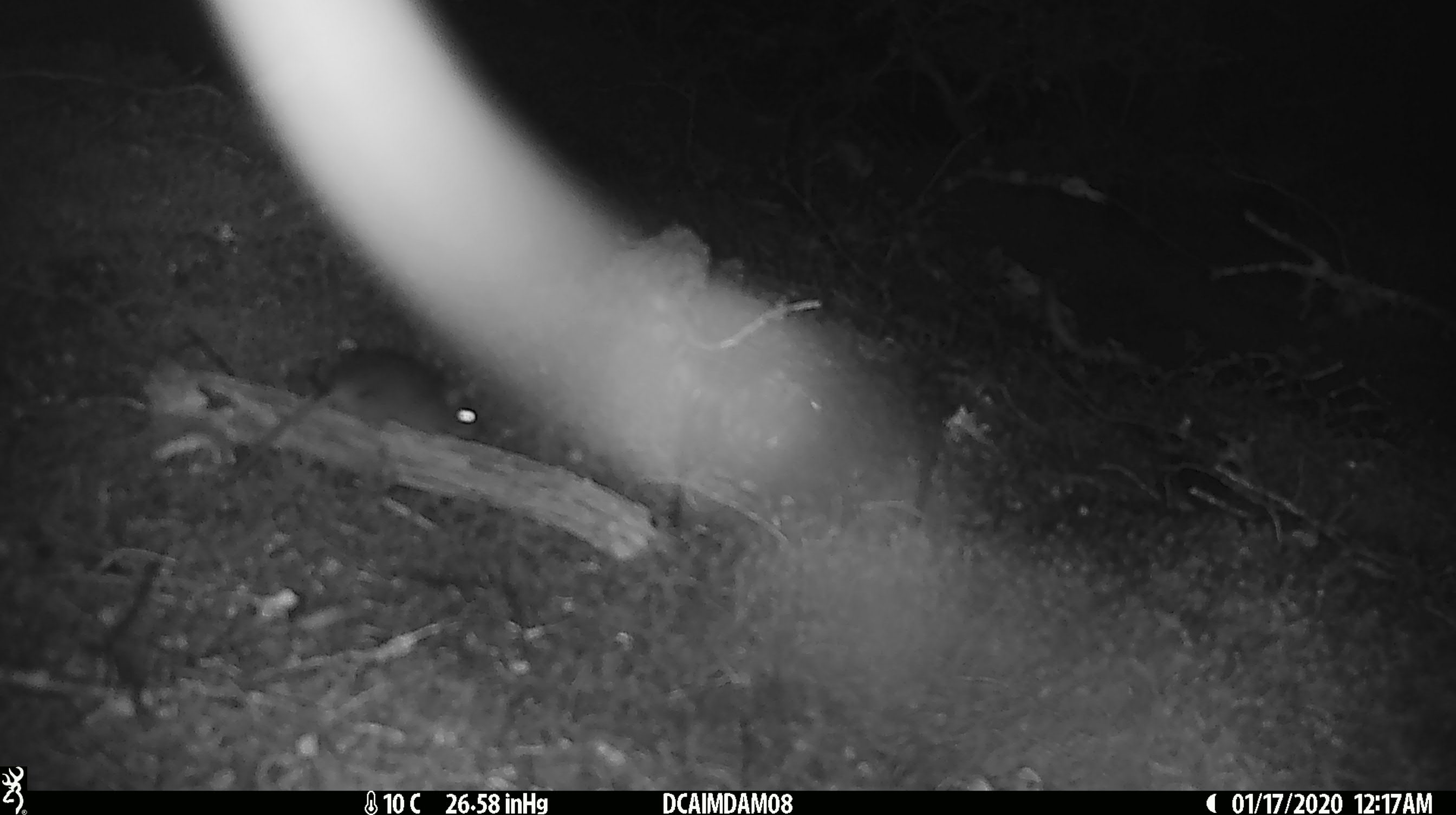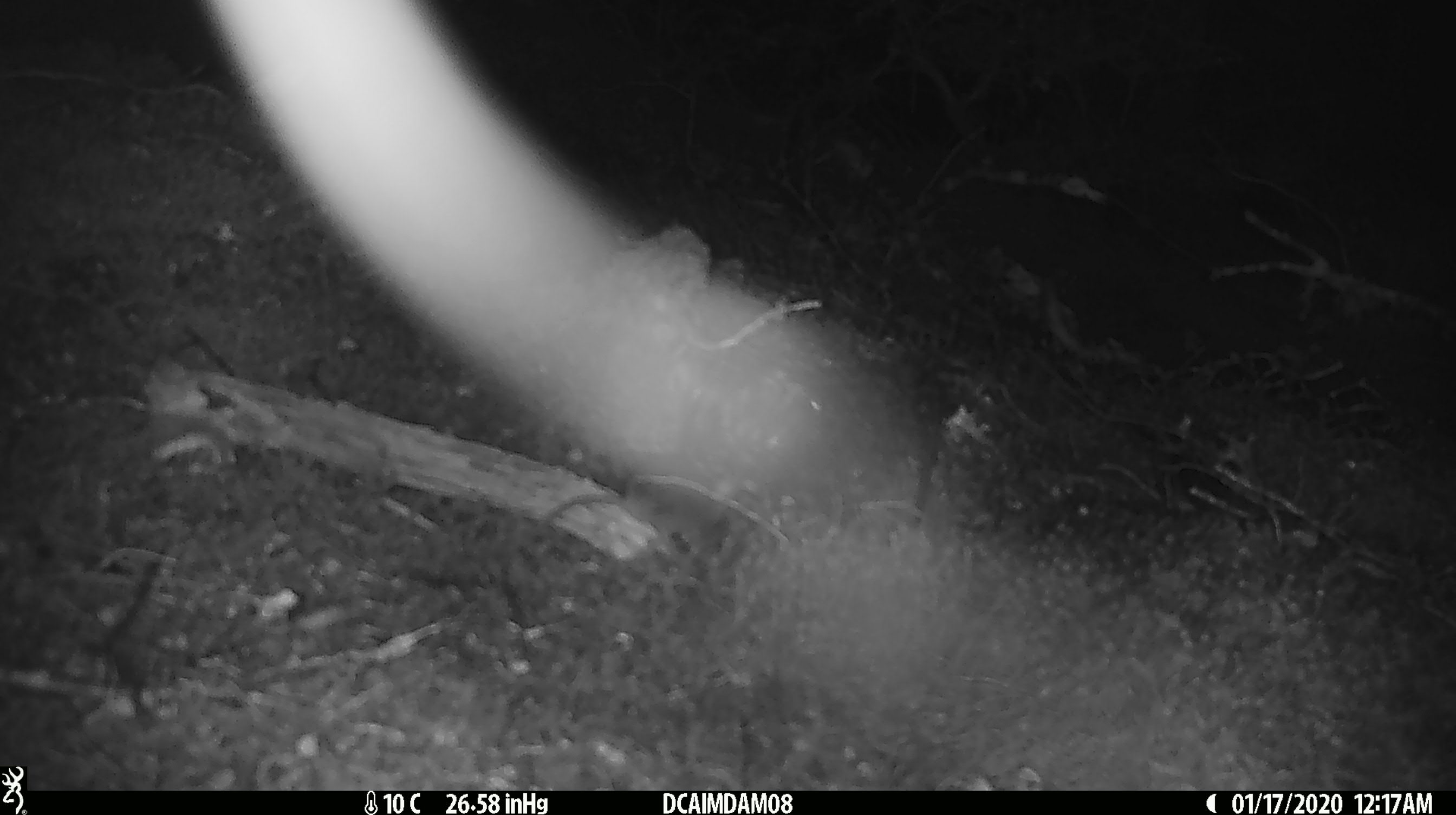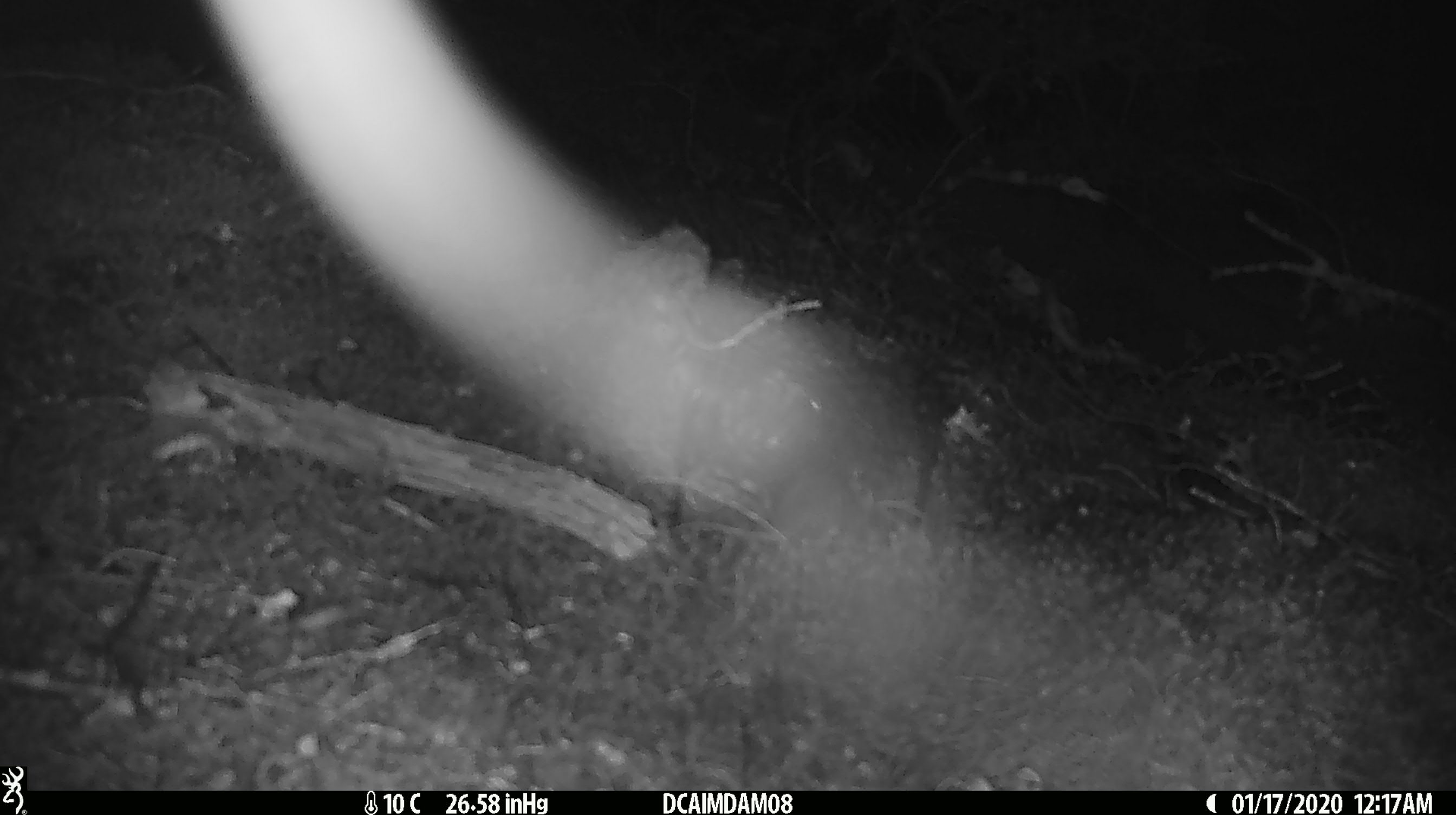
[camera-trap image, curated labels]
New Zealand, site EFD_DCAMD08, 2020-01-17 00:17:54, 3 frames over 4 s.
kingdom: Animalia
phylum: Chordata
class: Mammalia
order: Rodentia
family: Muridae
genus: Mus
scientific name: Mus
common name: mouse